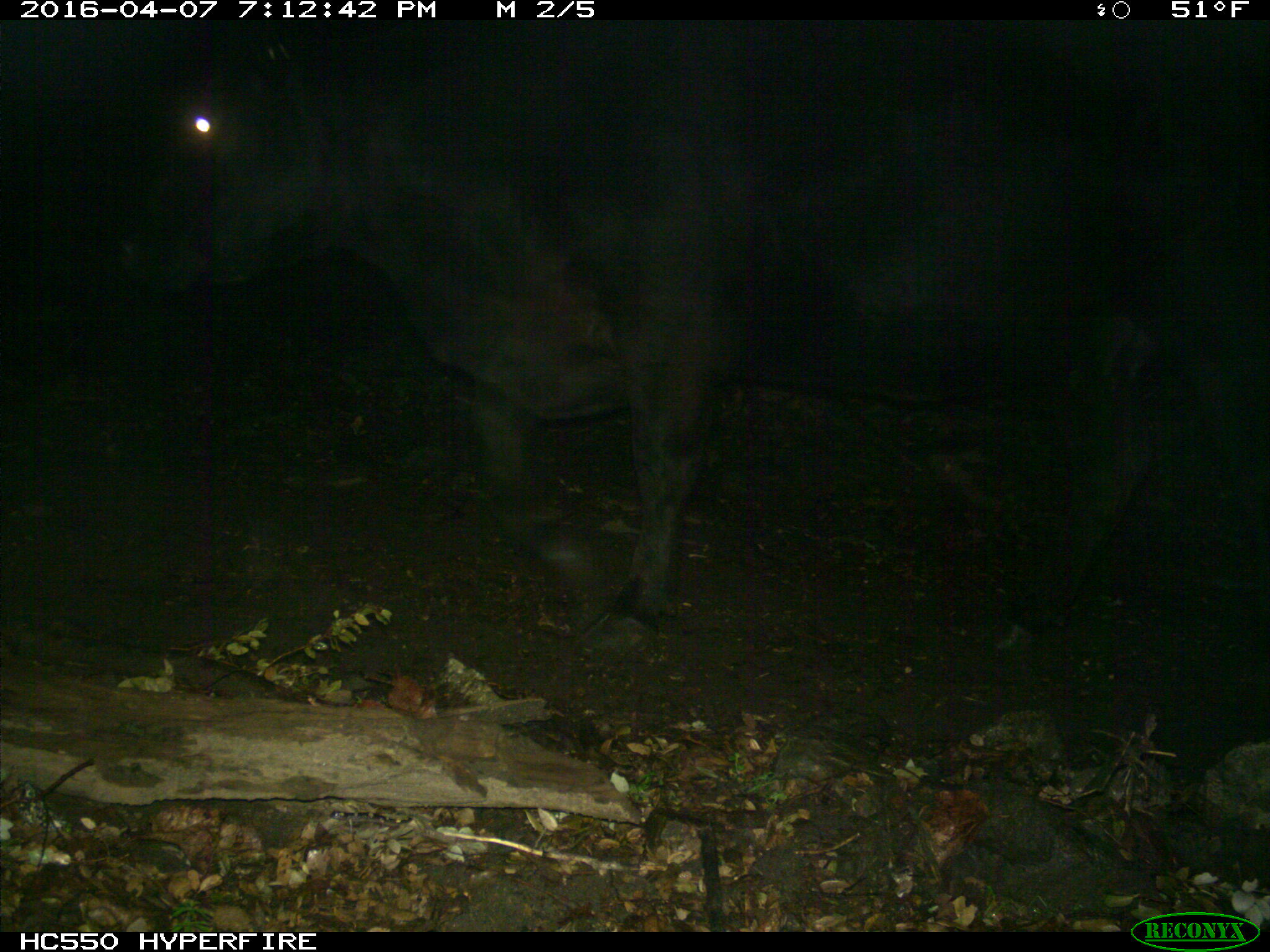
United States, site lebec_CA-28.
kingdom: Animalia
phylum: Chordata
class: Mammalia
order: Artiodactyla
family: Bovidae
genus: Bos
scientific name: Bos taurus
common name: domestic cow